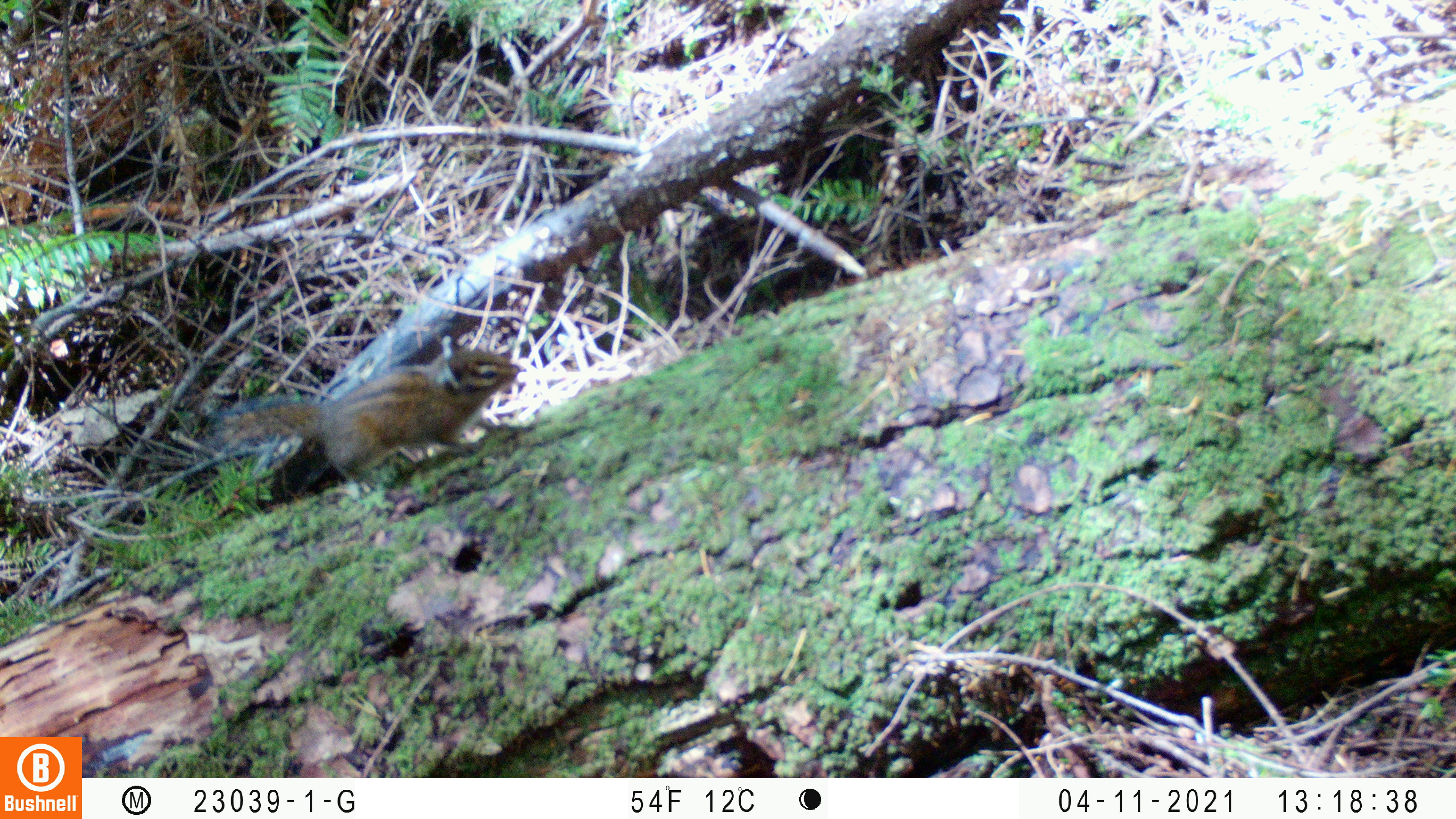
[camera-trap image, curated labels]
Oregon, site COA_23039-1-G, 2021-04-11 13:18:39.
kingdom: Animalia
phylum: Chordata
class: Mammalia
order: Rodentia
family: Sciuridae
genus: Neotamias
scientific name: Neotamias townsendii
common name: townsend's chipmunk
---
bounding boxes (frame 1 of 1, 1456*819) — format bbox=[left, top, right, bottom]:
townsend's chipmunk: bbox=[159, 314, 556, 532]